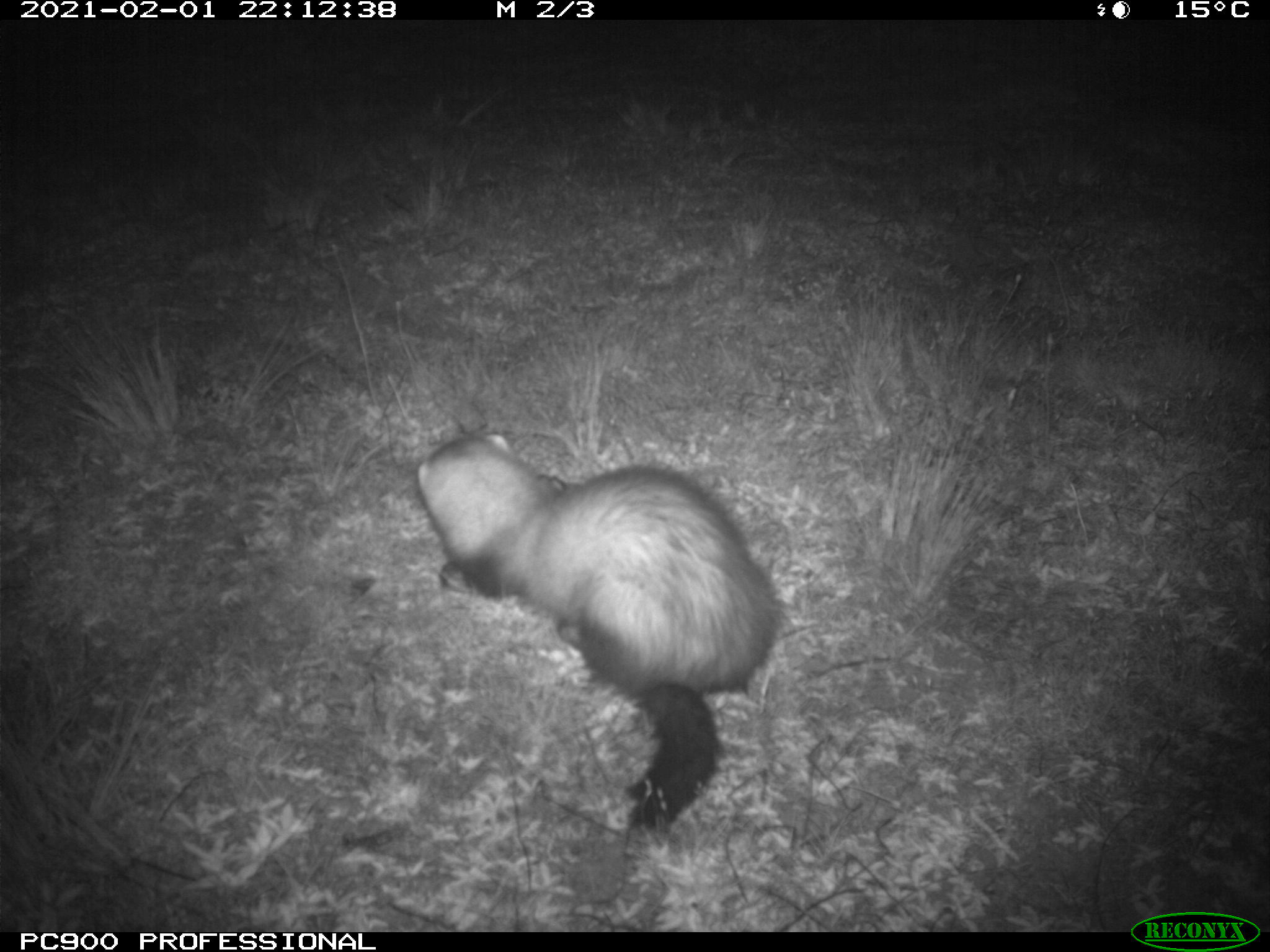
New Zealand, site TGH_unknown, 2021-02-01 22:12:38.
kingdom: Animalia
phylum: Chordata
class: Mammalia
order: Carnivora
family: Mustelidae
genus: Mustela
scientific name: Mustela furo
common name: ferret